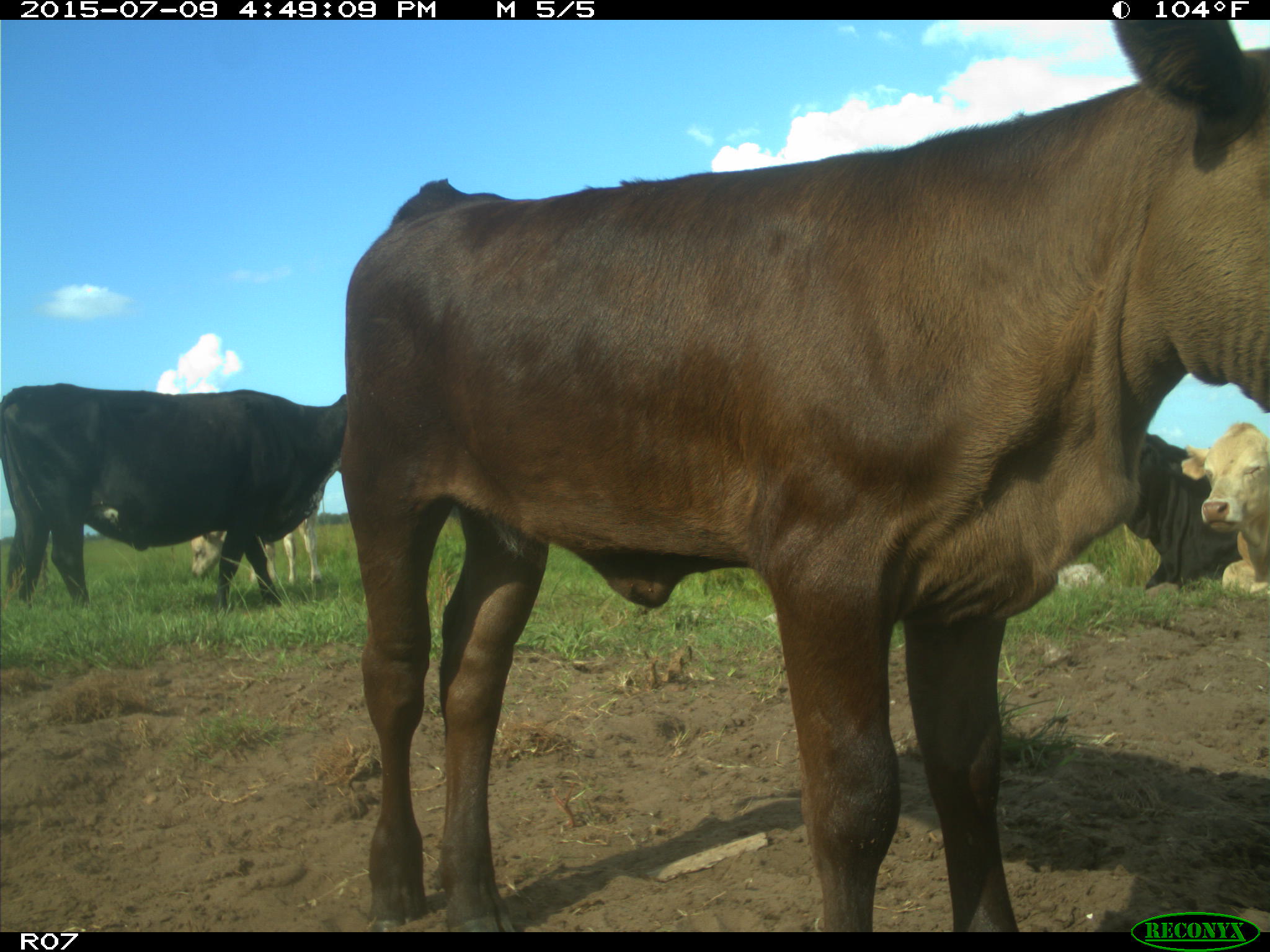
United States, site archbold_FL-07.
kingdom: Animalia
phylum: Chordata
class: Mammalia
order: Artiodactyla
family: Bovidae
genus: Bos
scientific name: Bos taurus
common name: domestic cow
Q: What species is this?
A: Bos taurus (domestic cow).